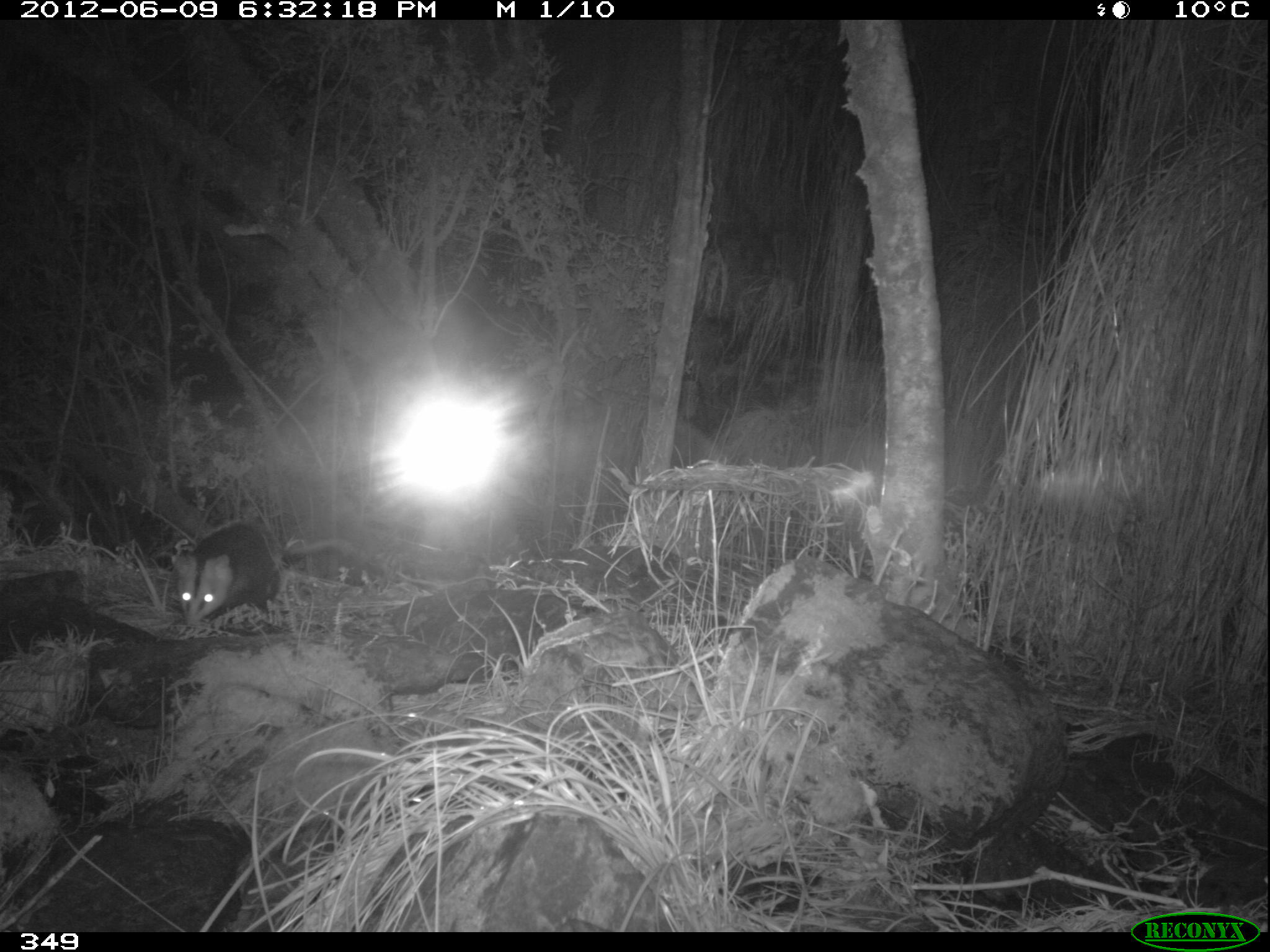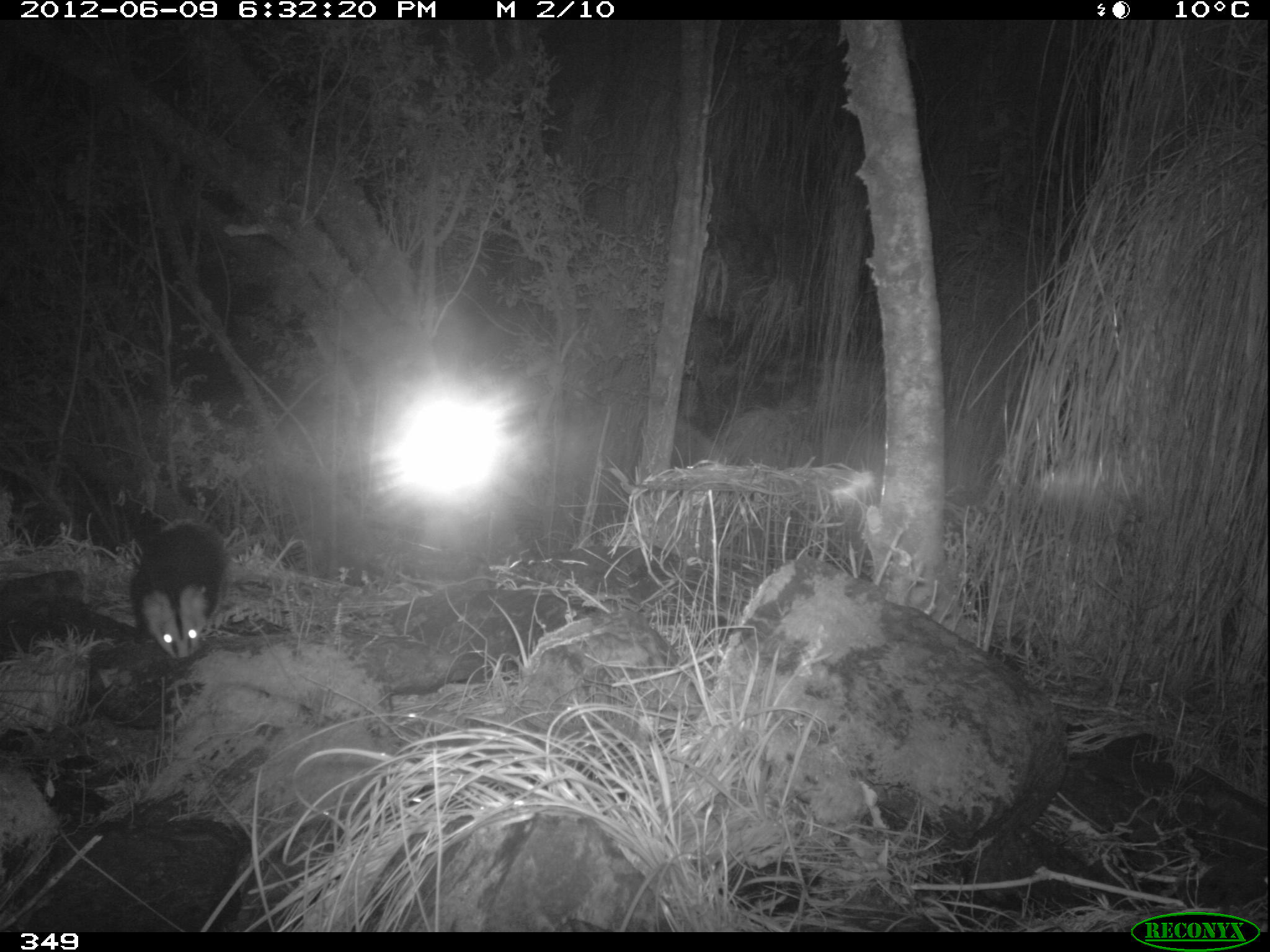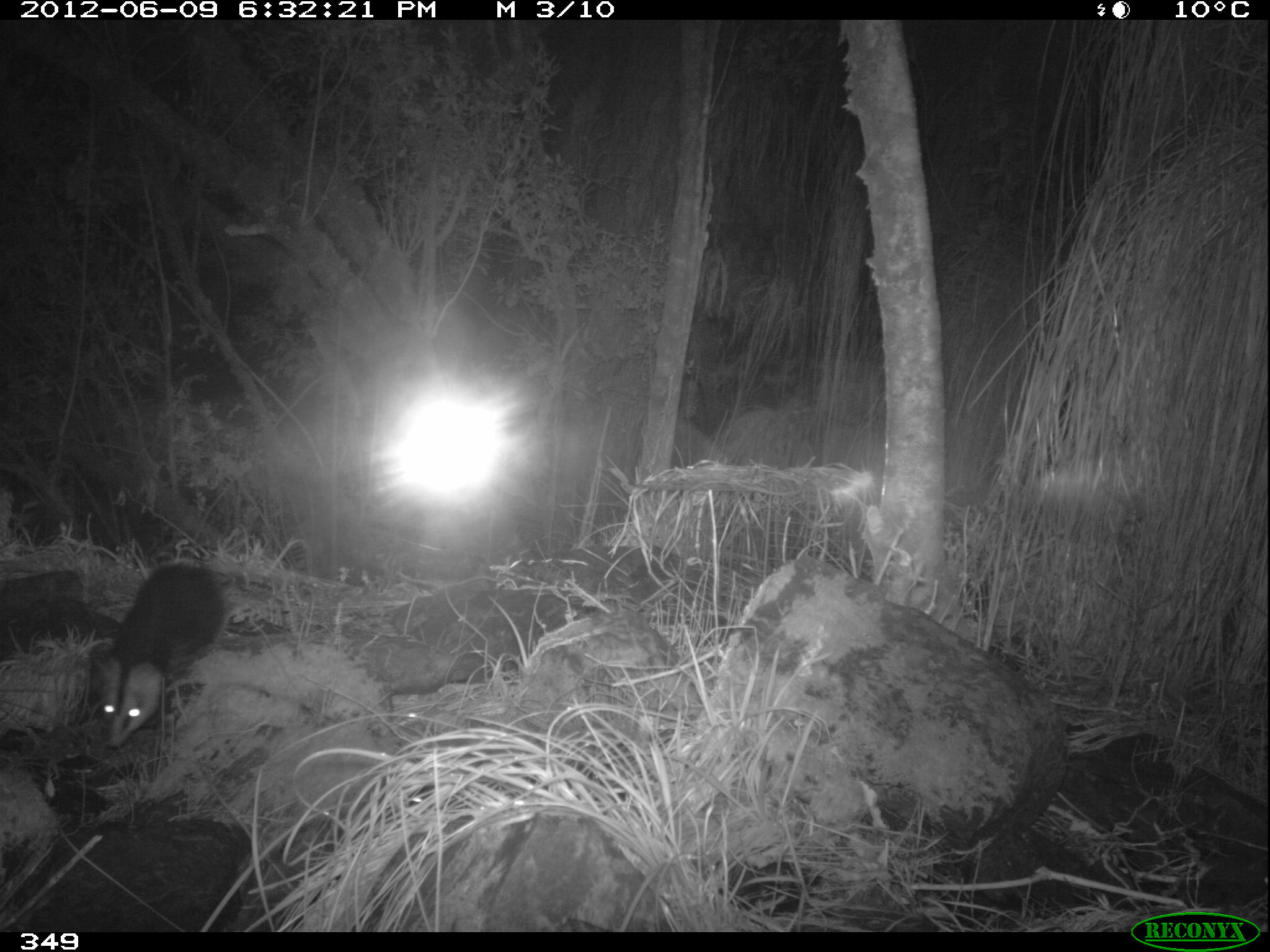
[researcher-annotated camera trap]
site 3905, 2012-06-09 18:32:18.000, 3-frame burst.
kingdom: Animalia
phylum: Chordata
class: Mammalia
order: Didelphimorphia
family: Didelphidae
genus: Didelphis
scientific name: Didelphis pernigra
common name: andean white-eared opossum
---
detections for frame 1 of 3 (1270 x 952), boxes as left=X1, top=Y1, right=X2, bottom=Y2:
didelphis pernigra: left=172, top=519, right=356, bottom=627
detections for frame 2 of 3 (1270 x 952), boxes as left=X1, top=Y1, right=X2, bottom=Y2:
didelphis pernigra: left=129, top=518, right=261, bottom=659